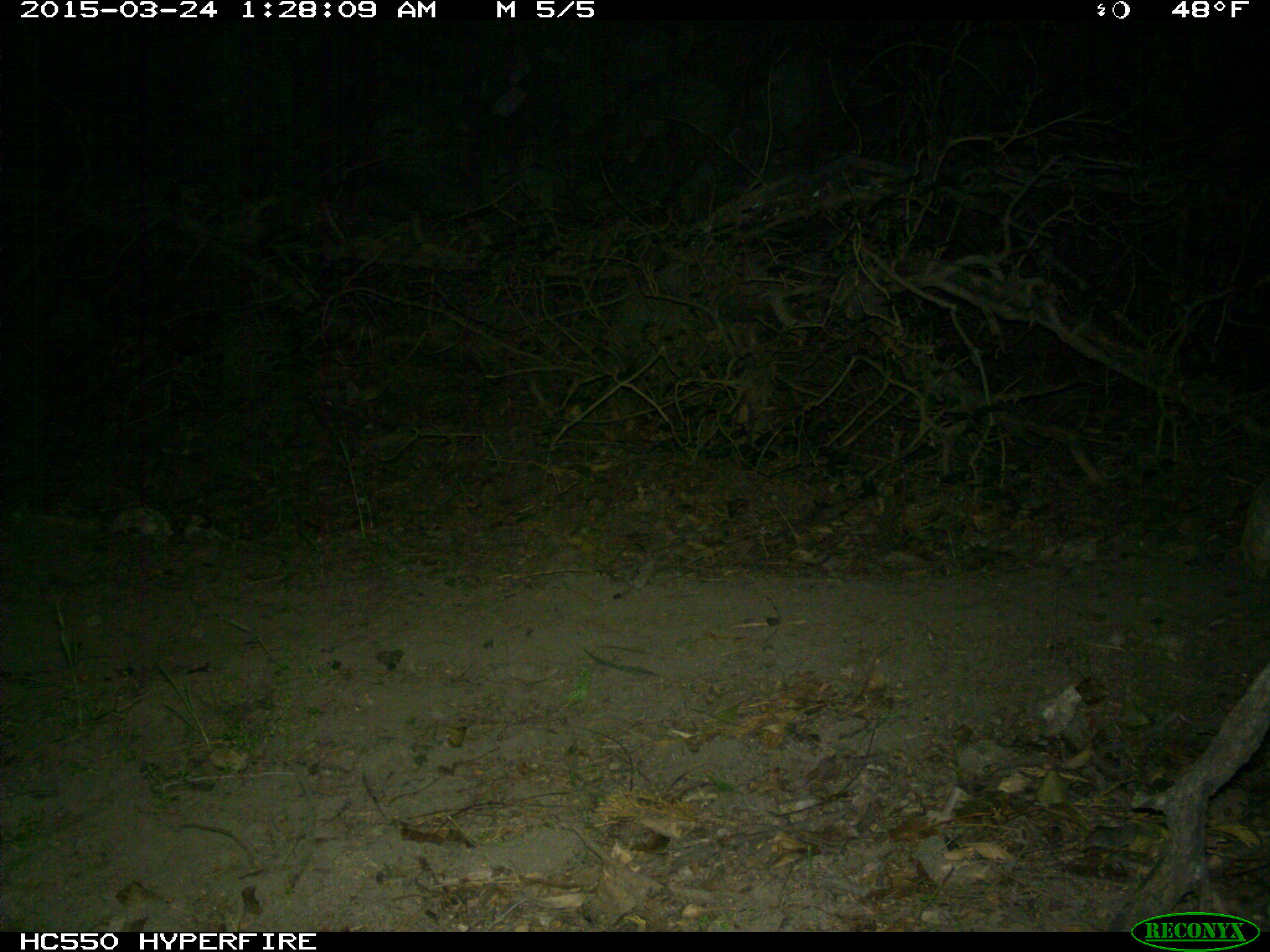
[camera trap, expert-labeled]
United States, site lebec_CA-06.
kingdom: Animalia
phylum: Chordata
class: Mammalia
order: Carnivora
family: Felidae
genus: Lynx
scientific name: Lynx rufus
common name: bobcat